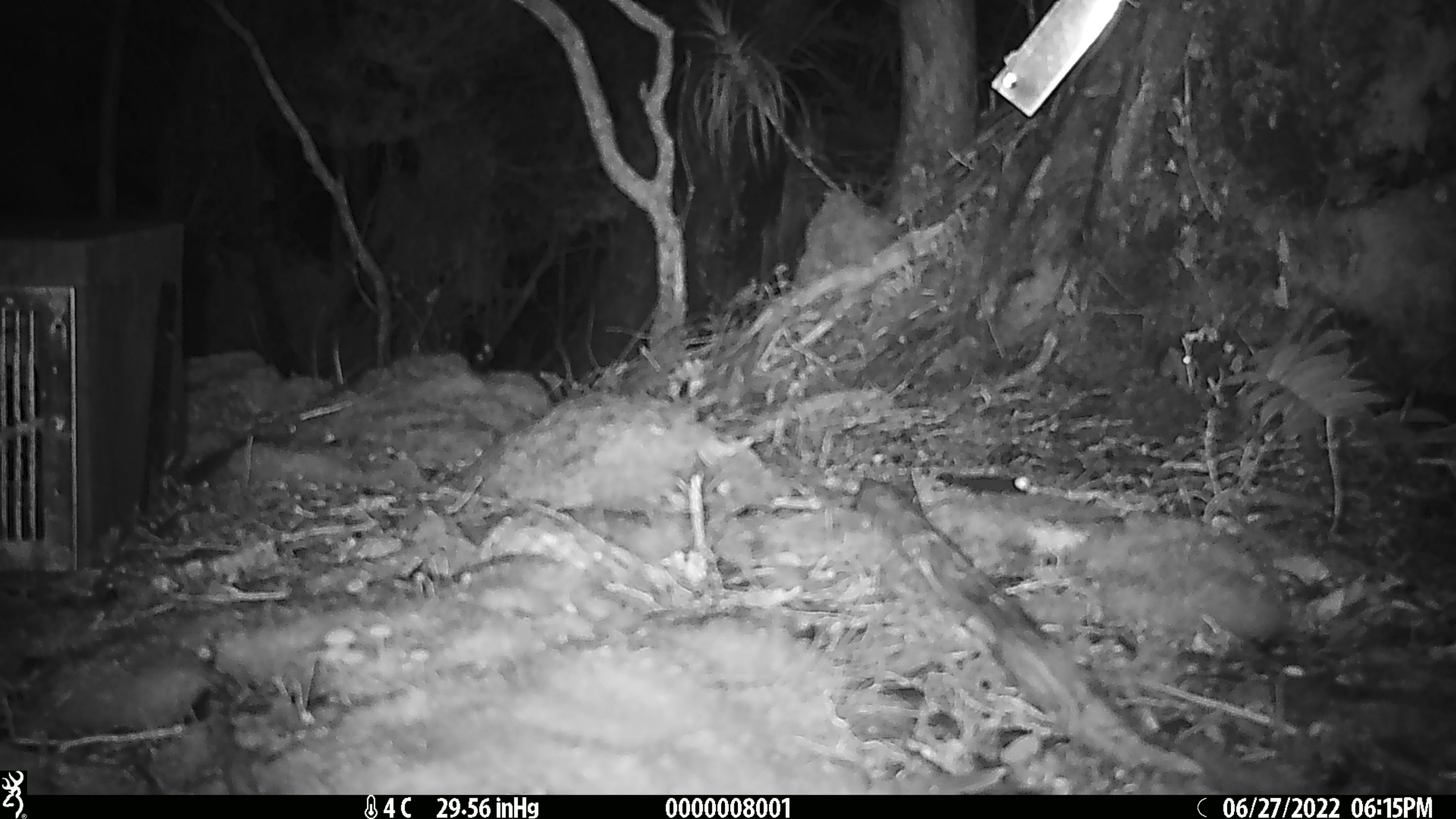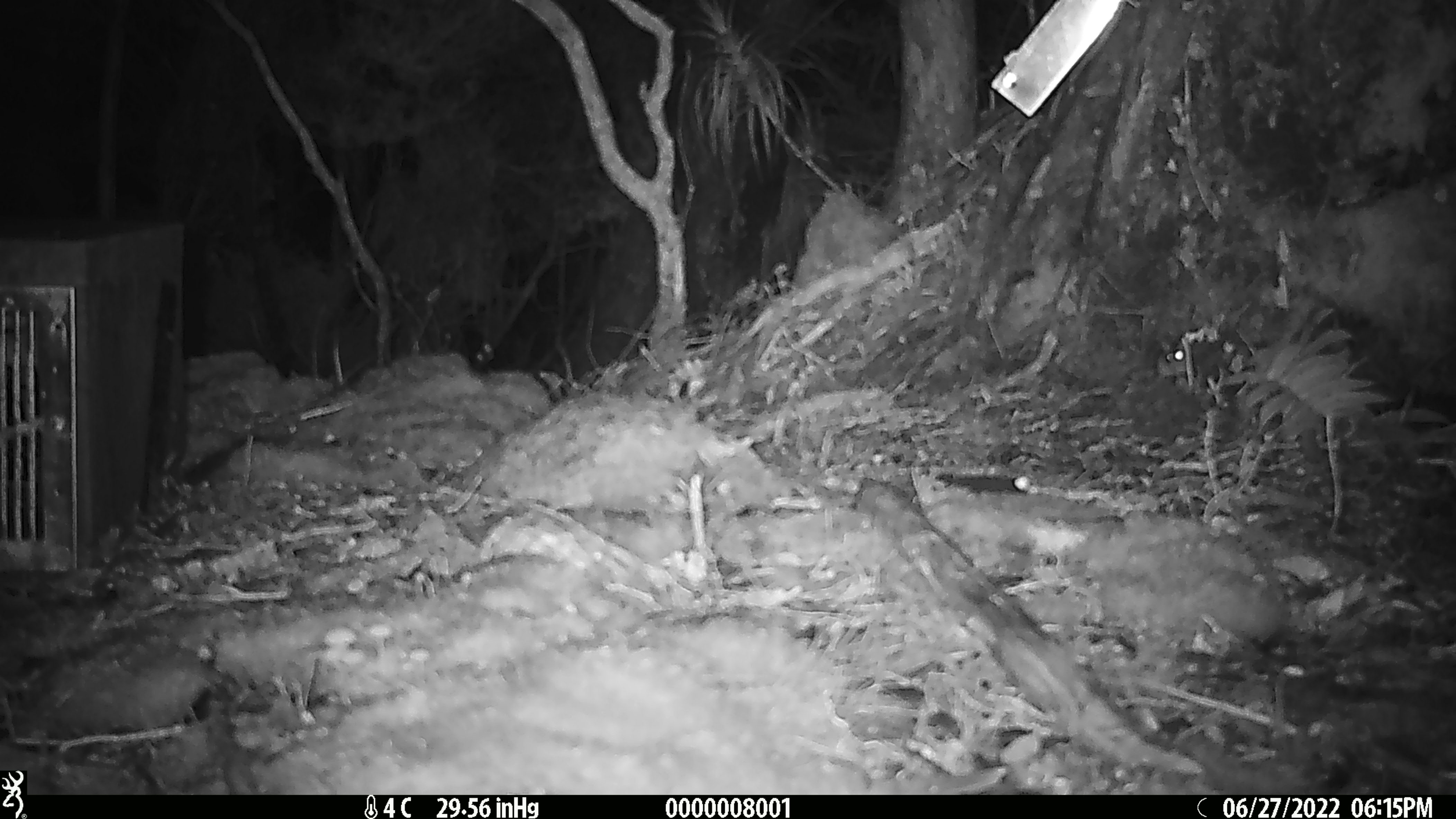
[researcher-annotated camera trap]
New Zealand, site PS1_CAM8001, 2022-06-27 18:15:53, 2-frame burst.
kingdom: Animalia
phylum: Chordata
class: Mammalia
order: Rodentia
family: Muridae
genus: Mus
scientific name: Mus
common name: mouse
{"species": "mouse (Mus)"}